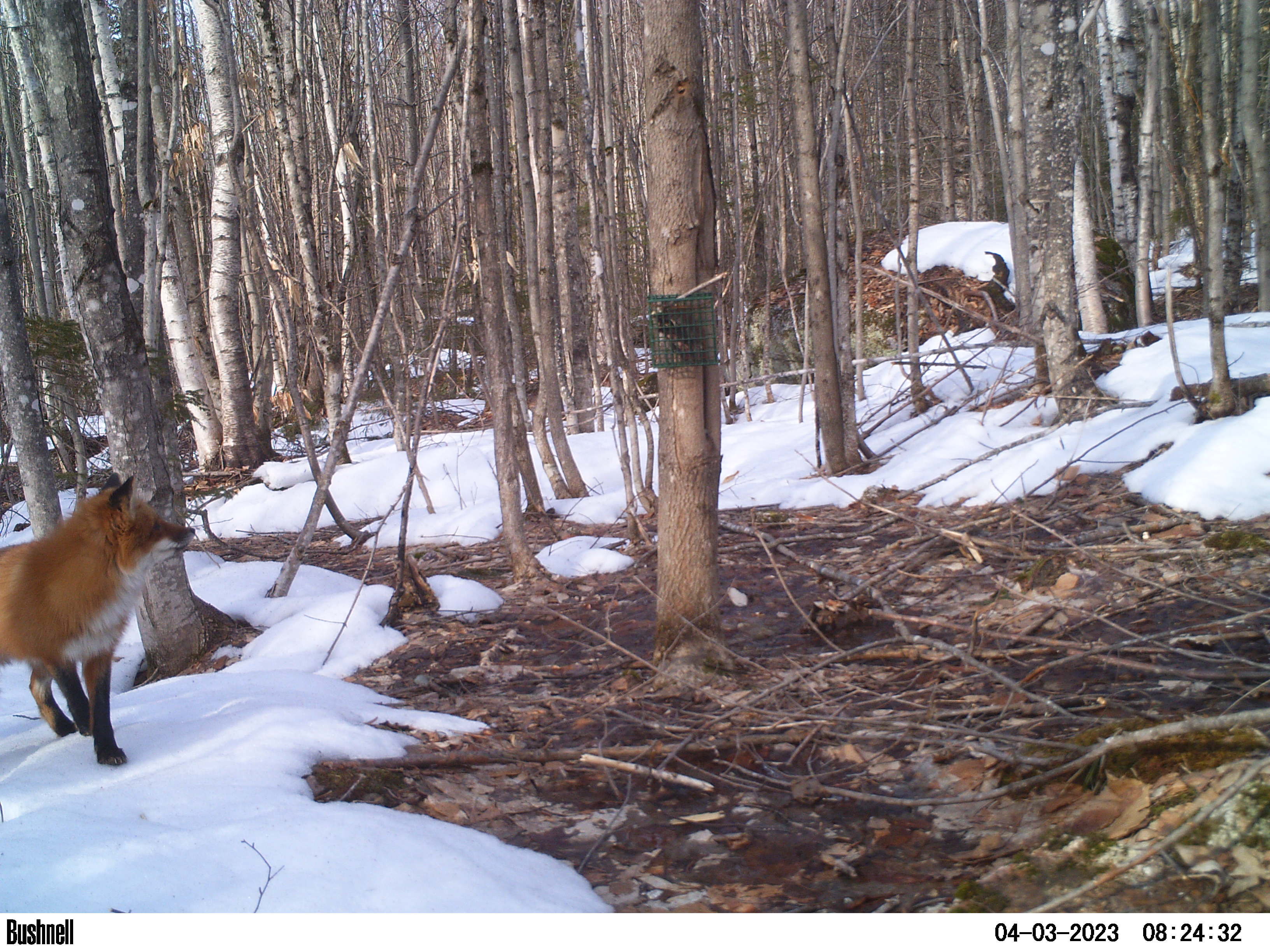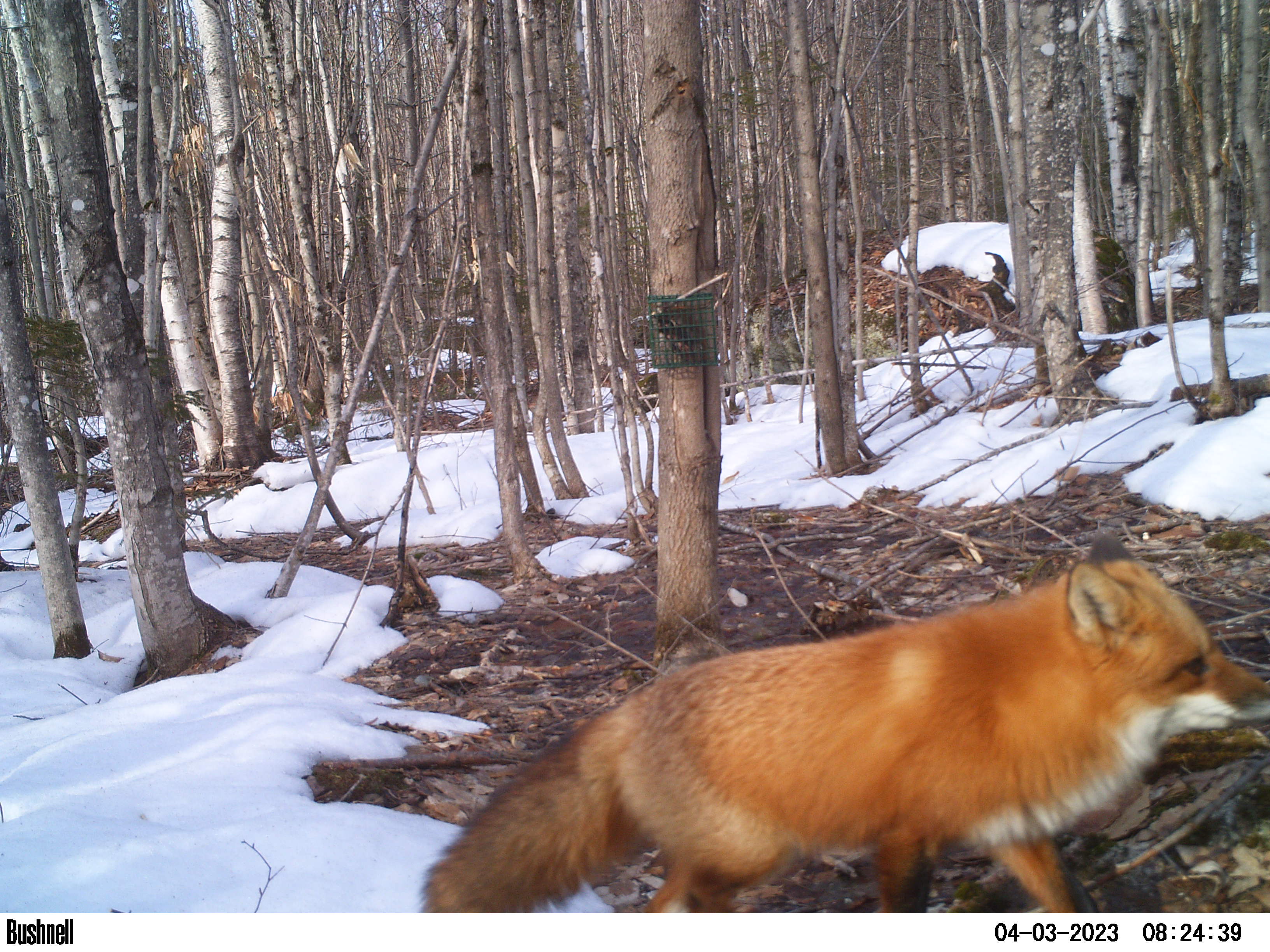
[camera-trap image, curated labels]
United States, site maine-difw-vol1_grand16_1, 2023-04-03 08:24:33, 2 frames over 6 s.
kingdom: Animalia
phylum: Chordata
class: Mammalia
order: Carnivora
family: Canidae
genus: Vulpes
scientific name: Vulpes vulpes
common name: red fox